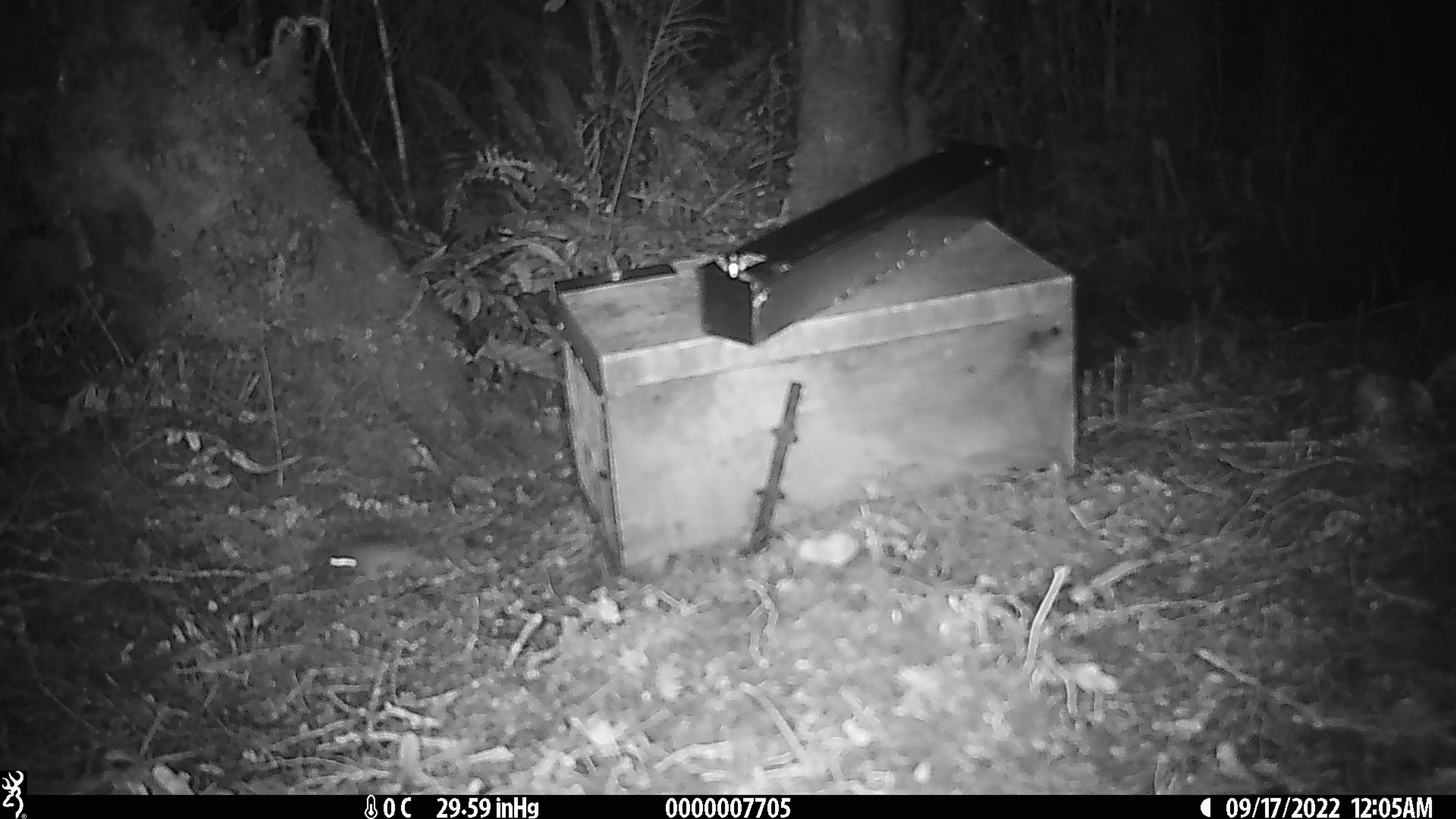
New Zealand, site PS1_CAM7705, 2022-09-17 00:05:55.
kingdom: Animalia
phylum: Chordata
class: Mammalia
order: Rodentia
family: Muridae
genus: Mus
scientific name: Mus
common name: mouse